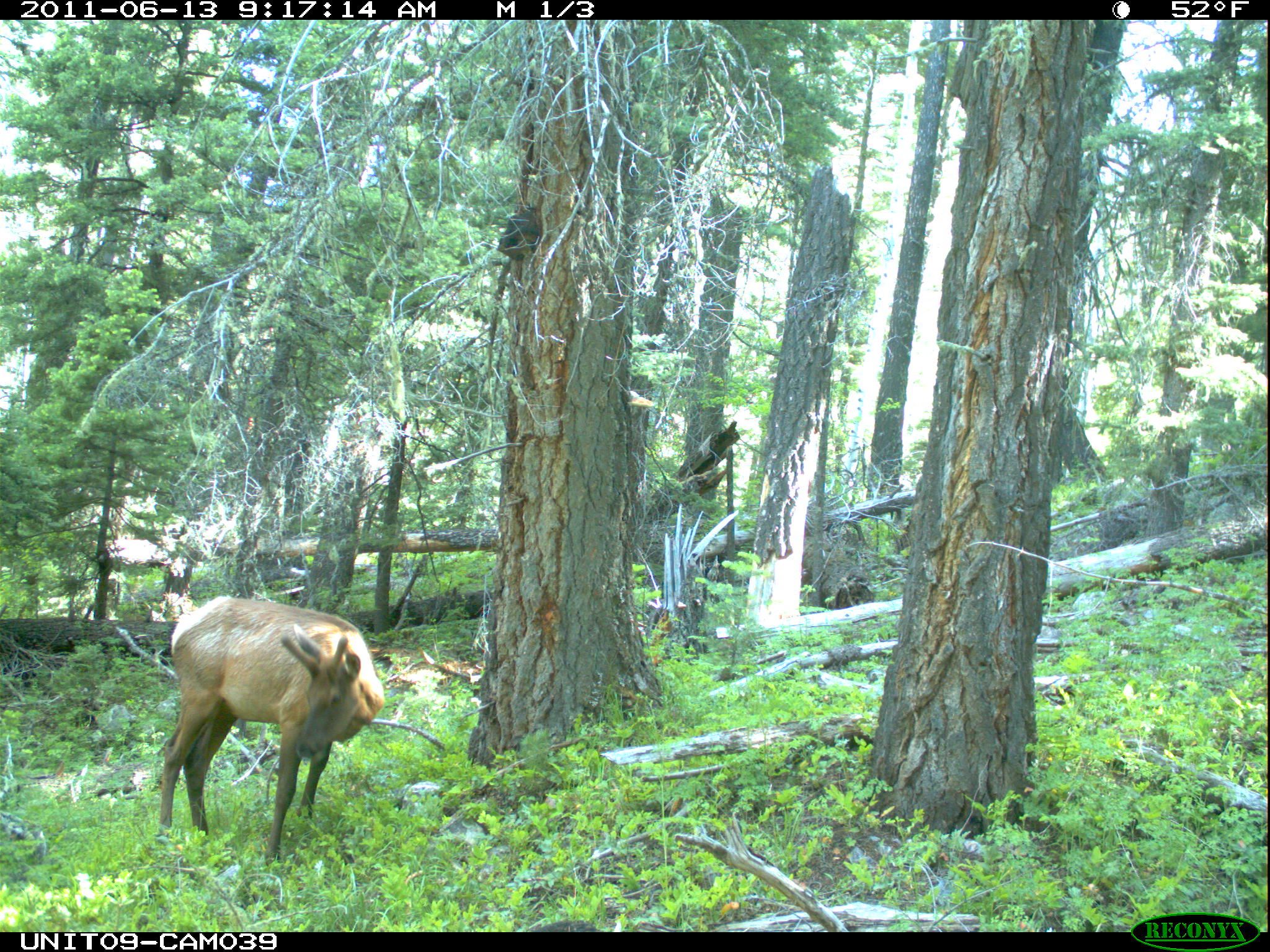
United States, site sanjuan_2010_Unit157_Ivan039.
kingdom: Animalia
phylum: Chordata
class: Mammalia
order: Artiodactyla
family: Cervidae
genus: Cervus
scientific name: Cervus elaphus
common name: red deer